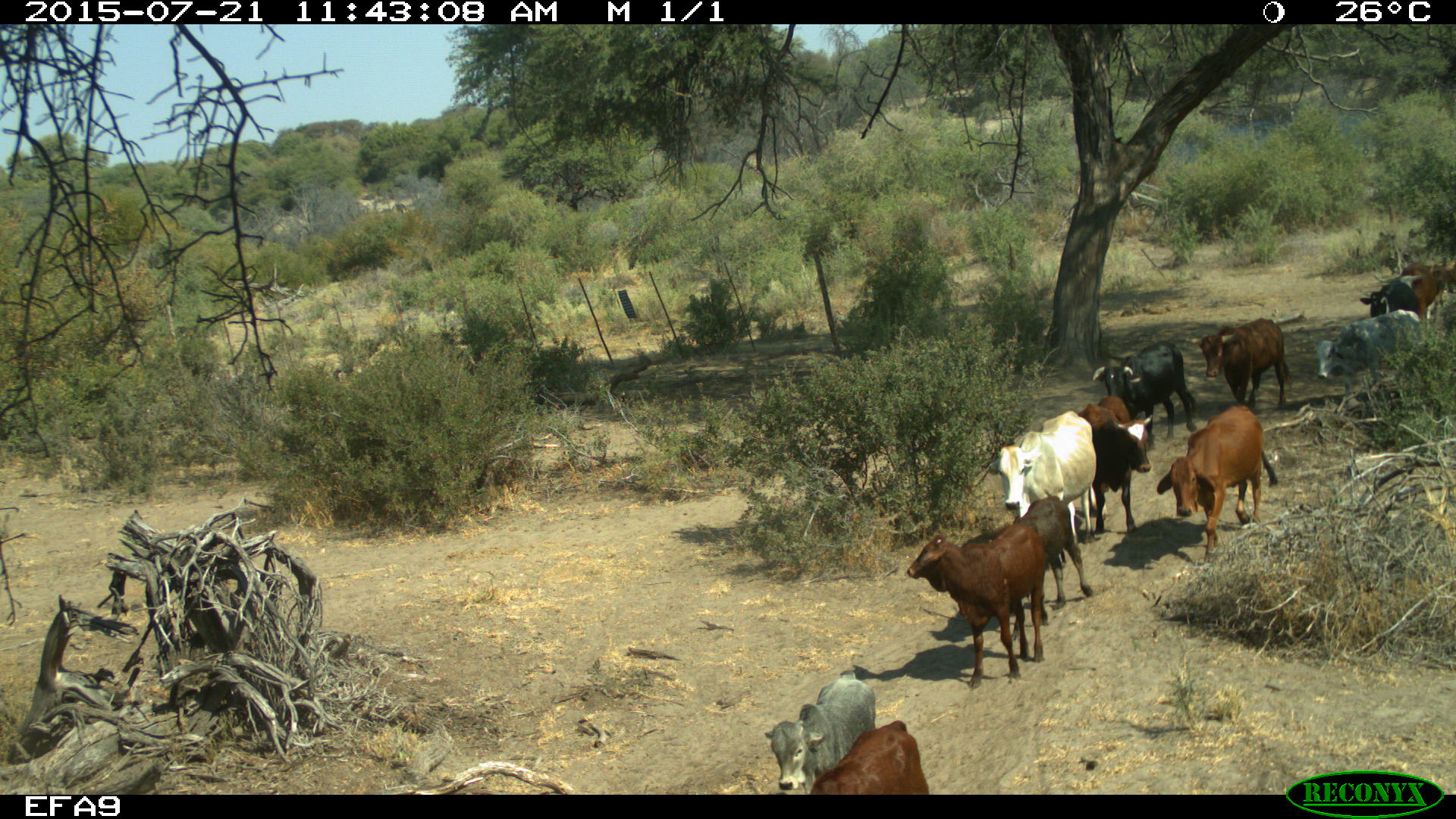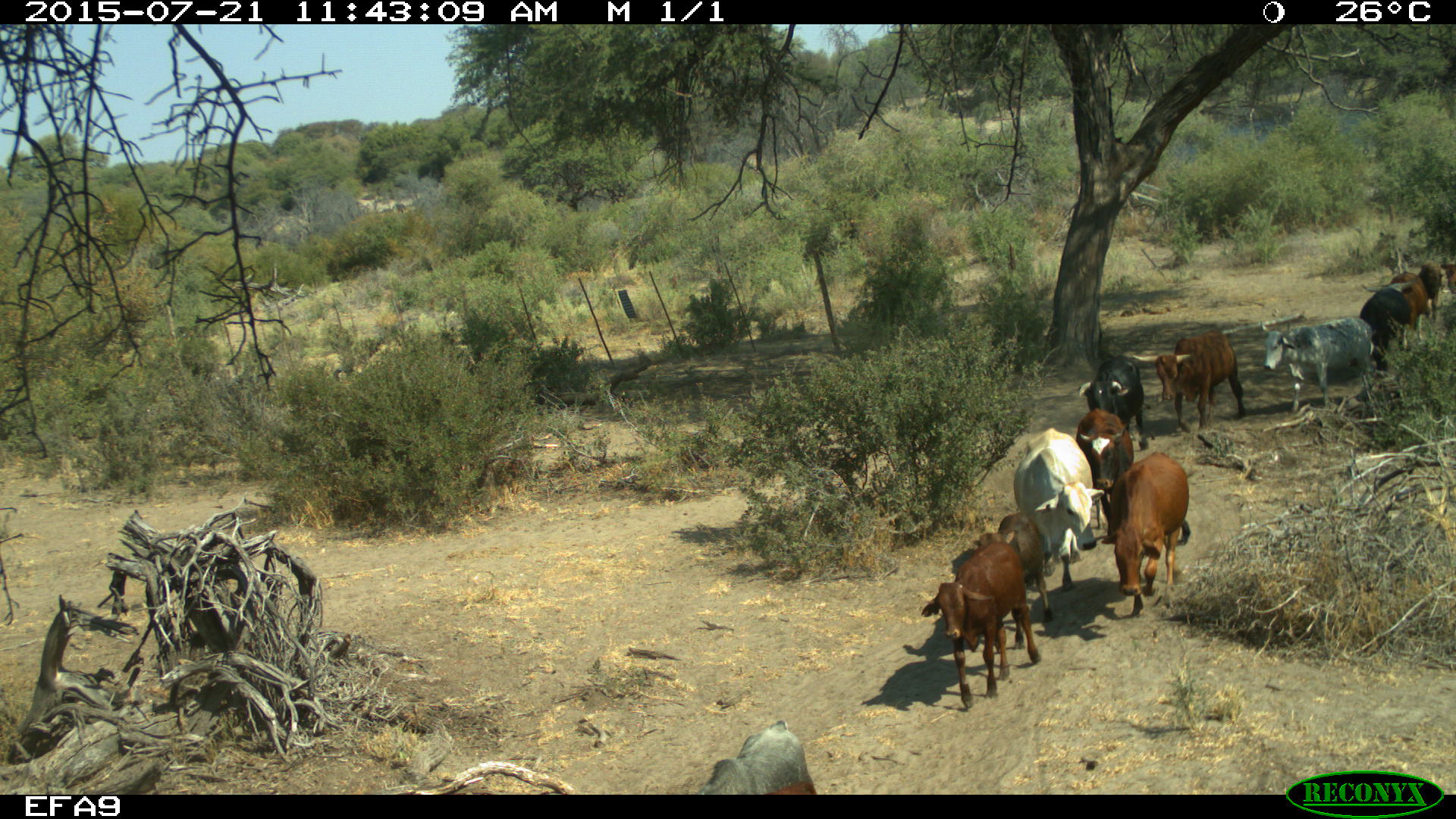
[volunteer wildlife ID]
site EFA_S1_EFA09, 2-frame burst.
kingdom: Animalia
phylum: Chordata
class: Mammalia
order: Artiodactyla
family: Bovidae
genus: Bos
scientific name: Bos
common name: cattle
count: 11-50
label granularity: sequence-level